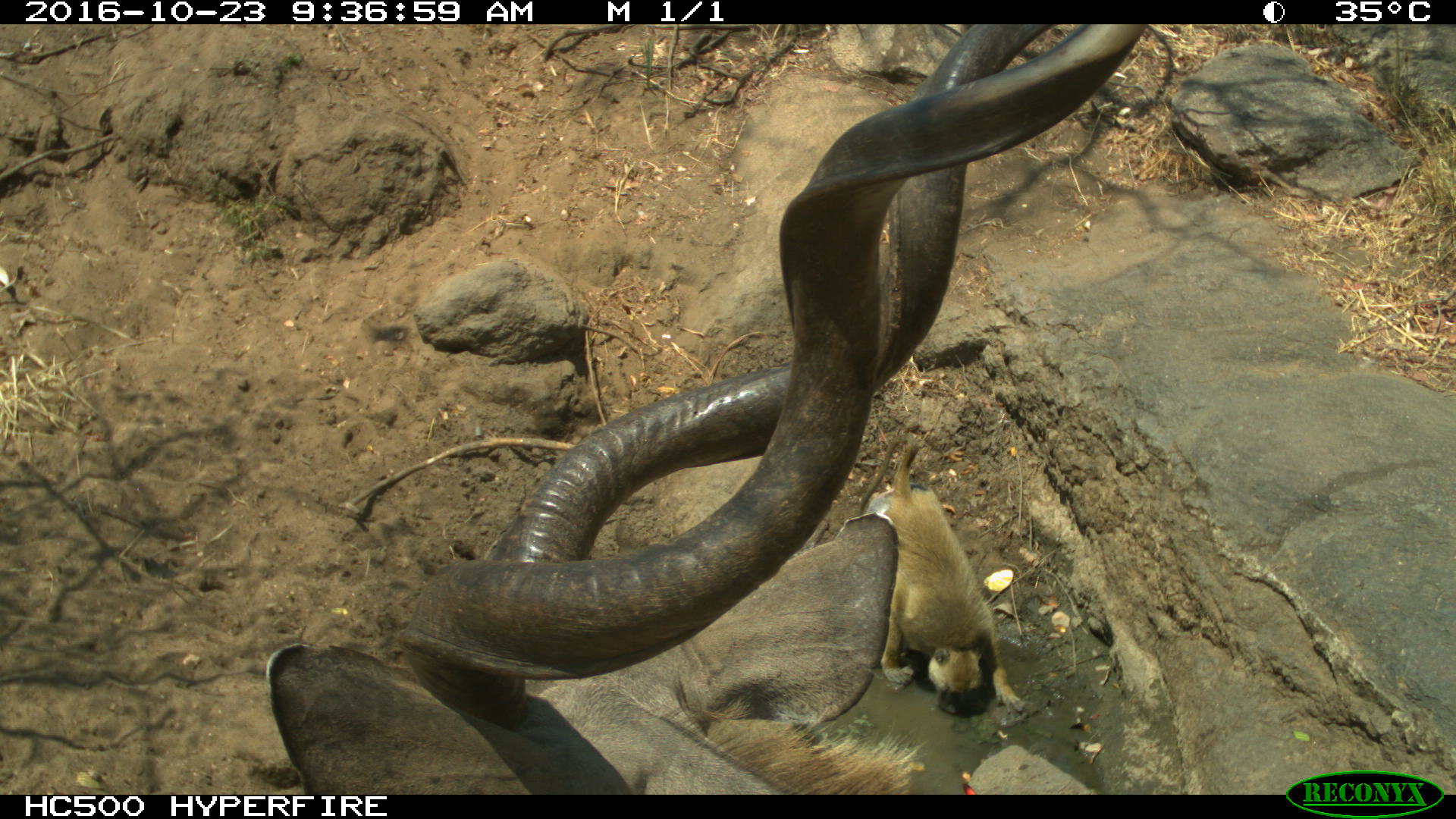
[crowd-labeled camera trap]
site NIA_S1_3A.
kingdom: Animalia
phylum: Chordata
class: Mammalia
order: Primates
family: Cercopithecidae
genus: Papio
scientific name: Papio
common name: baboon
Baboon (Papio), count 1. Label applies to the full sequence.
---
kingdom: Animalia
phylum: Chordata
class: Mammalia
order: Artiodactyla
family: Bovidae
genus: Tragelaphus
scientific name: Tragelaphus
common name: kudu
Kudu (Tragelaphus), count 1. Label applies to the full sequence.